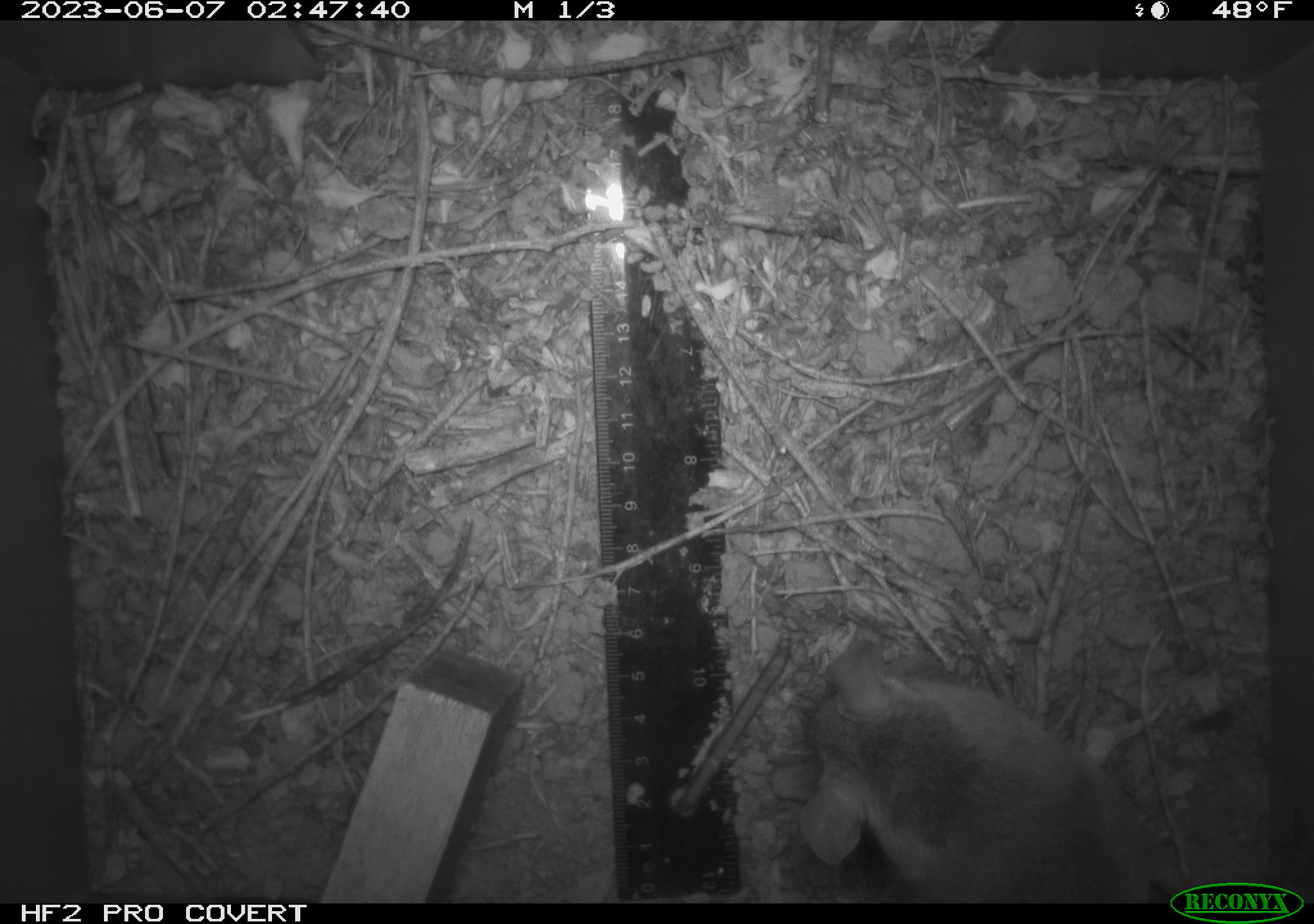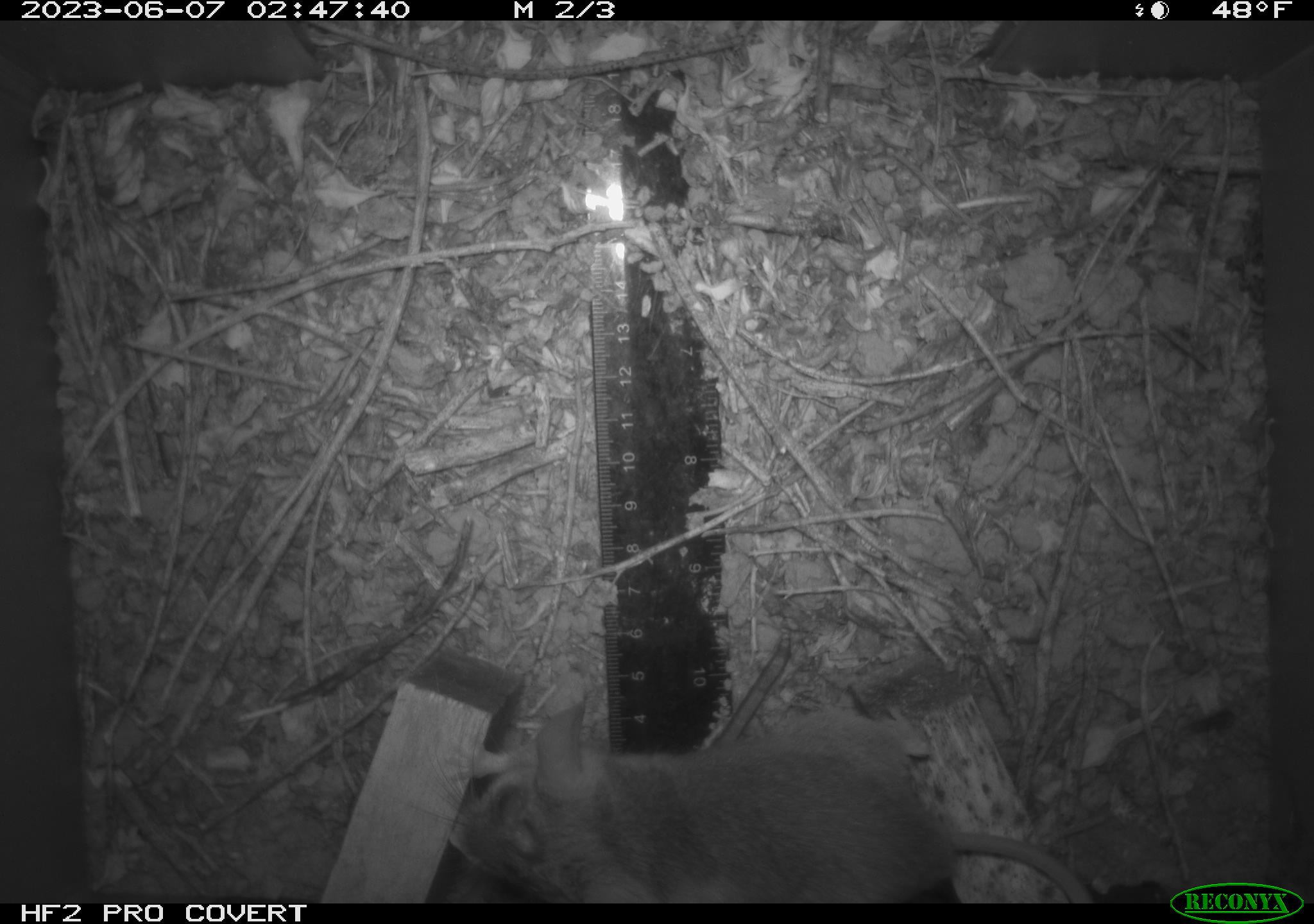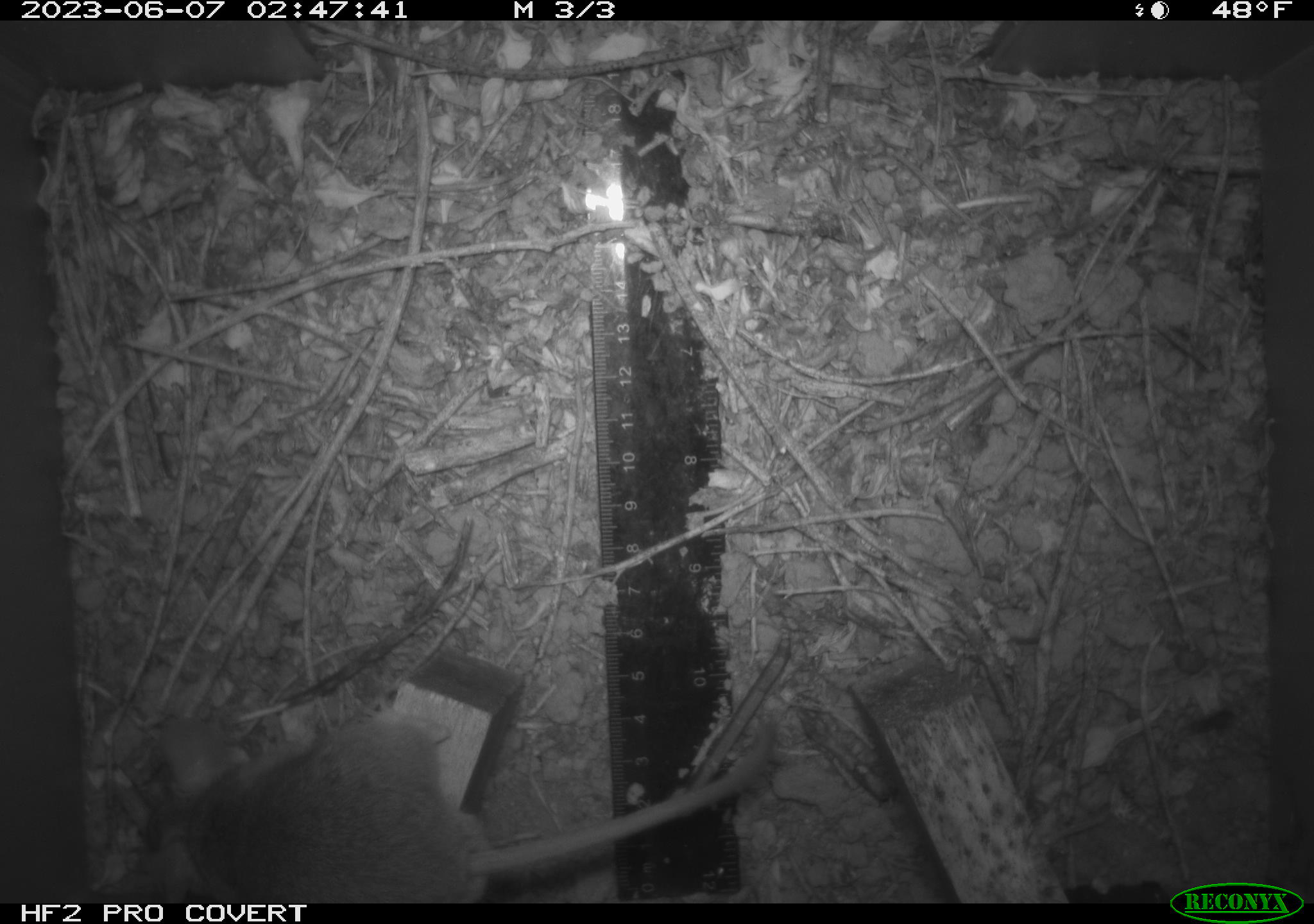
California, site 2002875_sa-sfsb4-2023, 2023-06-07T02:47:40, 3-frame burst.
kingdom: Animalia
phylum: Chordata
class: Mammalia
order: Rodentia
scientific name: Rodentia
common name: mouse species